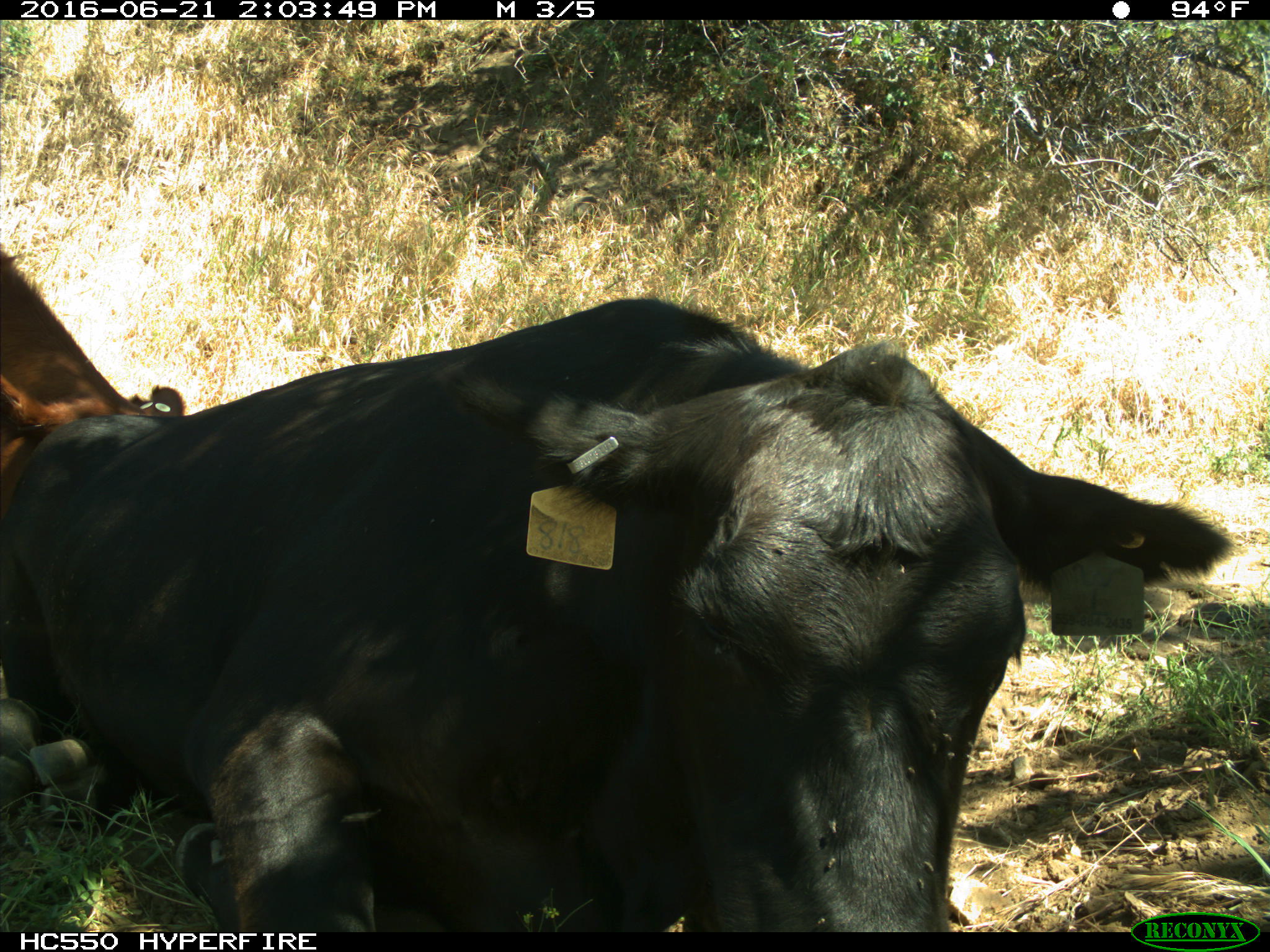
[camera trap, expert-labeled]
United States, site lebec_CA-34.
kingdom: Animalia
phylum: Chordata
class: Mammalia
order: Artiodactyla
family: Bovidae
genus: Bos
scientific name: Bos taurus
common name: domestic cow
Bos taurus (domestic cow).